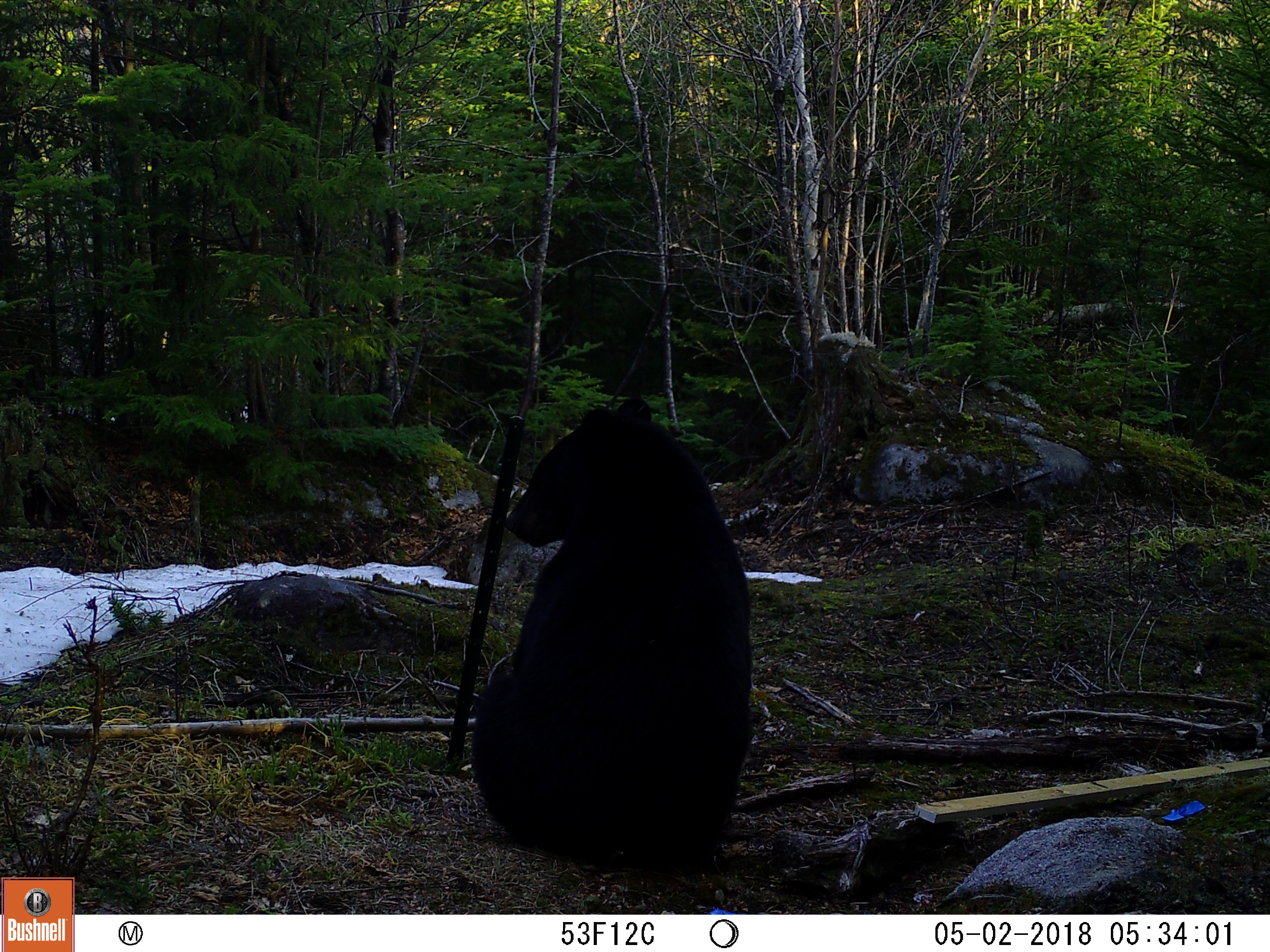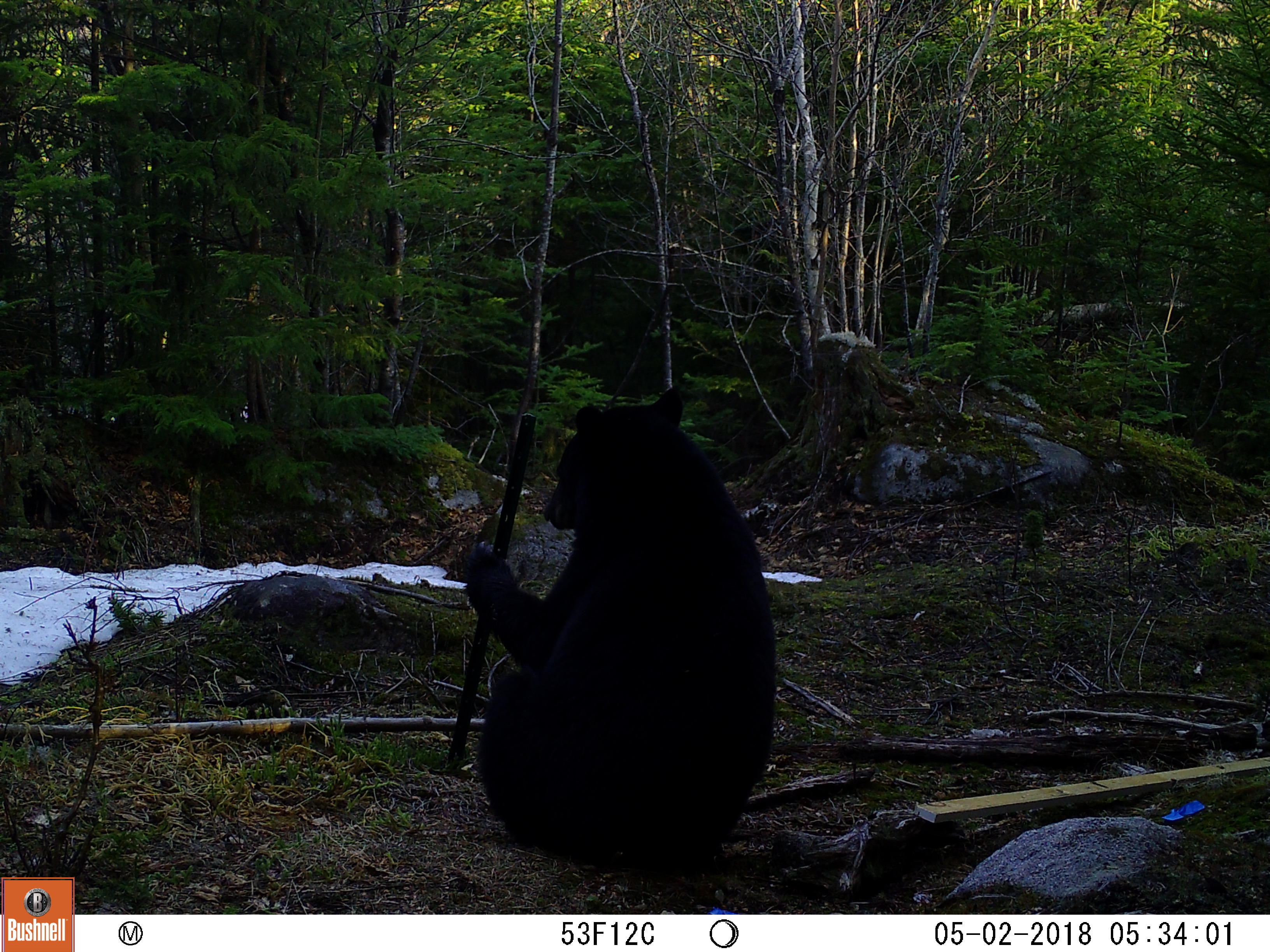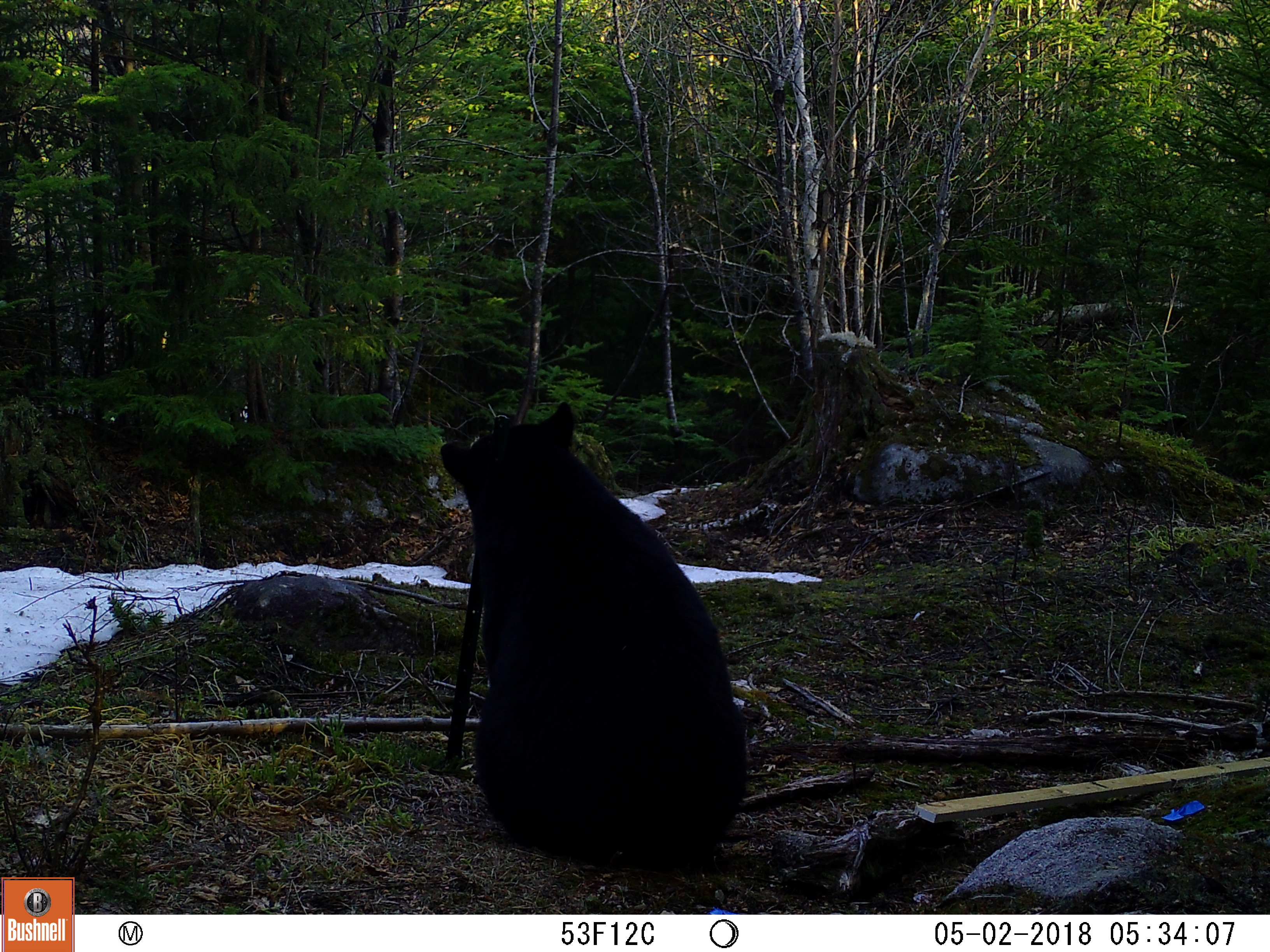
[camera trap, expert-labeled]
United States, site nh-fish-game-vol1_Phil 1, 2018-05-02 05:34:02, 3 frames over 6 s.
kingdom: Animalia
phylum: Chordata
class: Mammalia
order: Carnivora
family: Ursidae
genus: Ursus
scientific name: Ursus americanus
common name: black bear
Black bear (Ursus americanus).